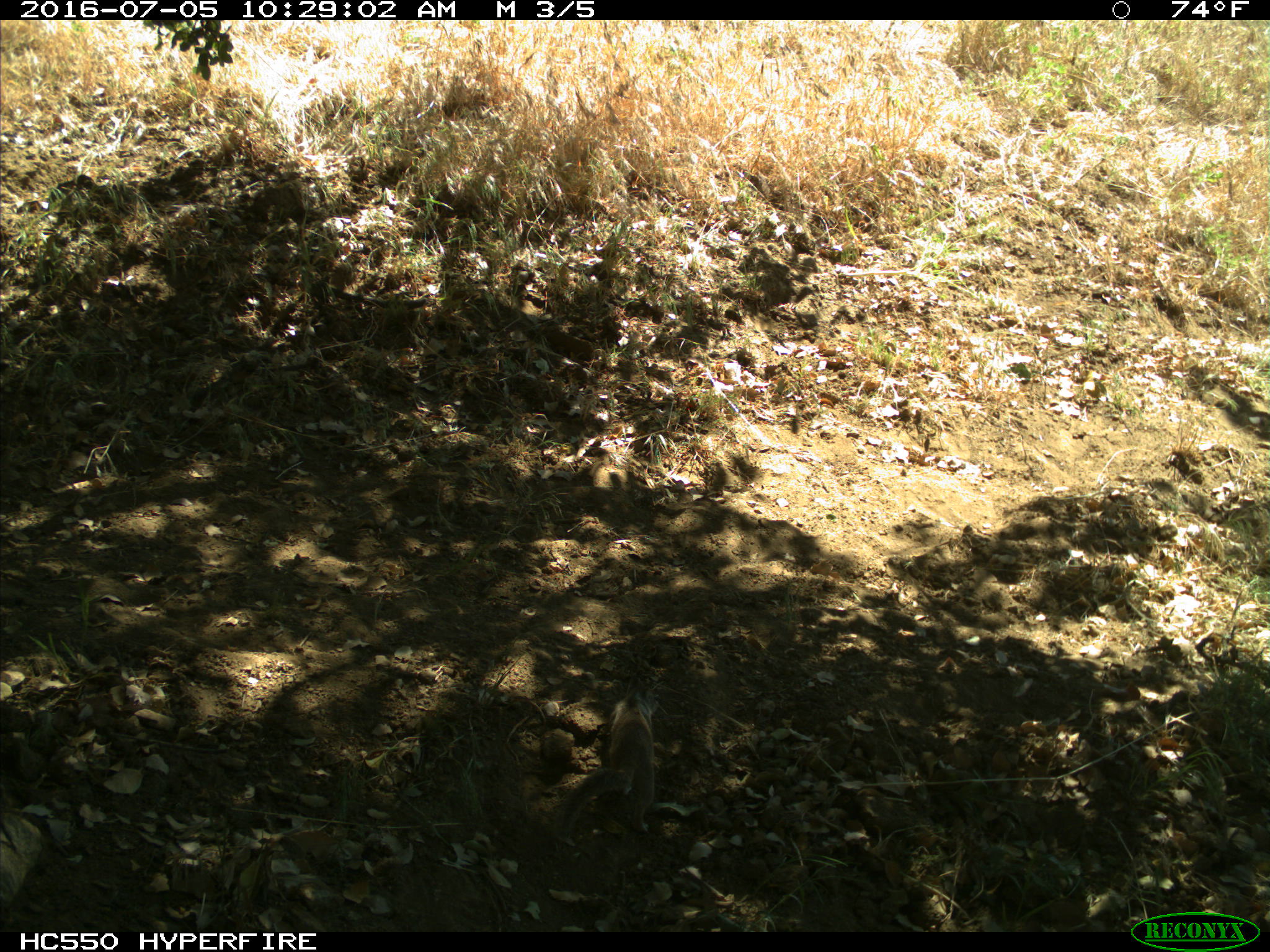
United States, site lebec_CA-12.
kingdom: Animalia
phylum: Chordata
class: Mammalia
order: Rodentia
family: Sciuridae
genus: Otospermophilus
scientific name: Otospermophilus beecheyi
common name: california ground squirrel